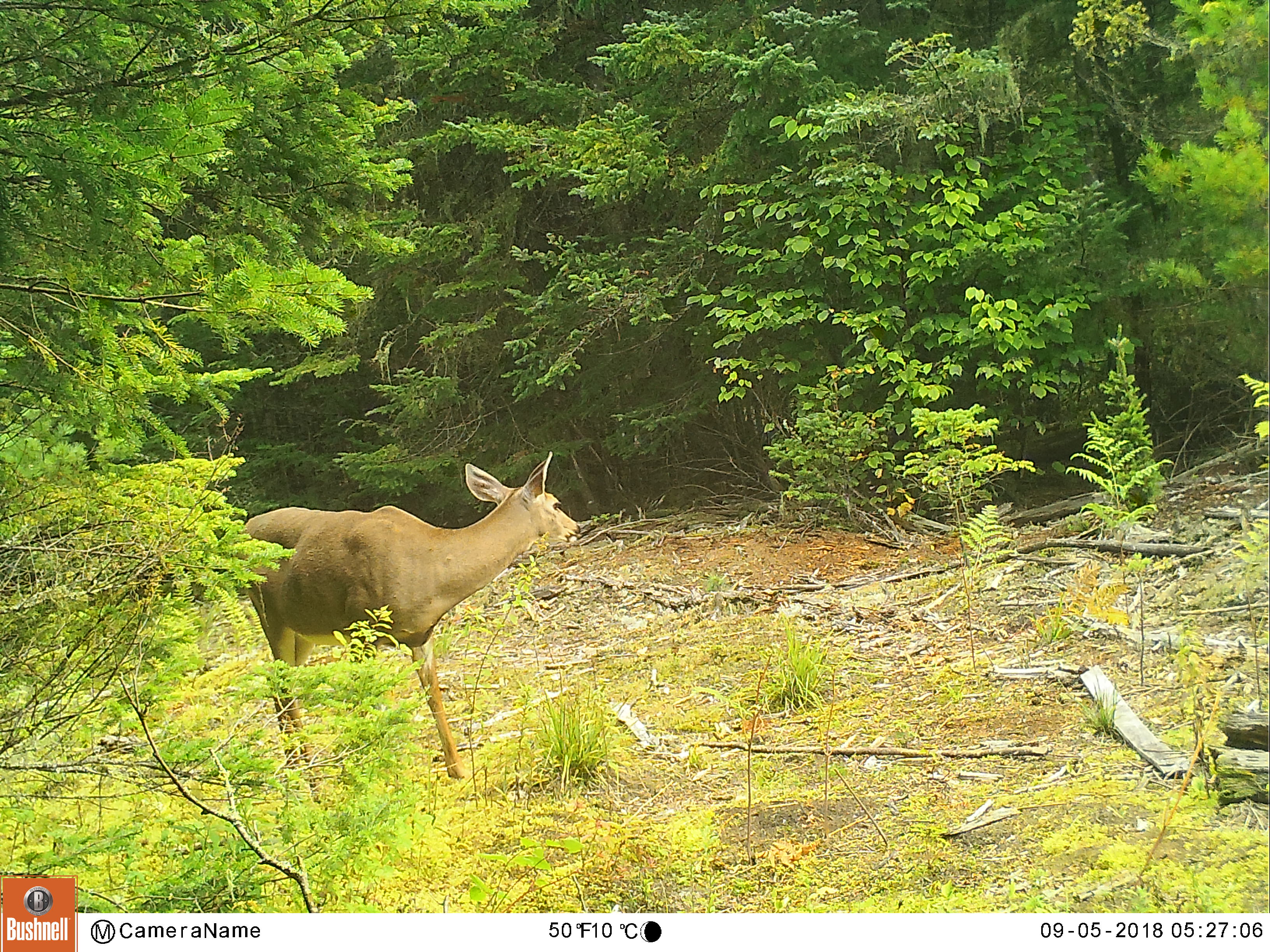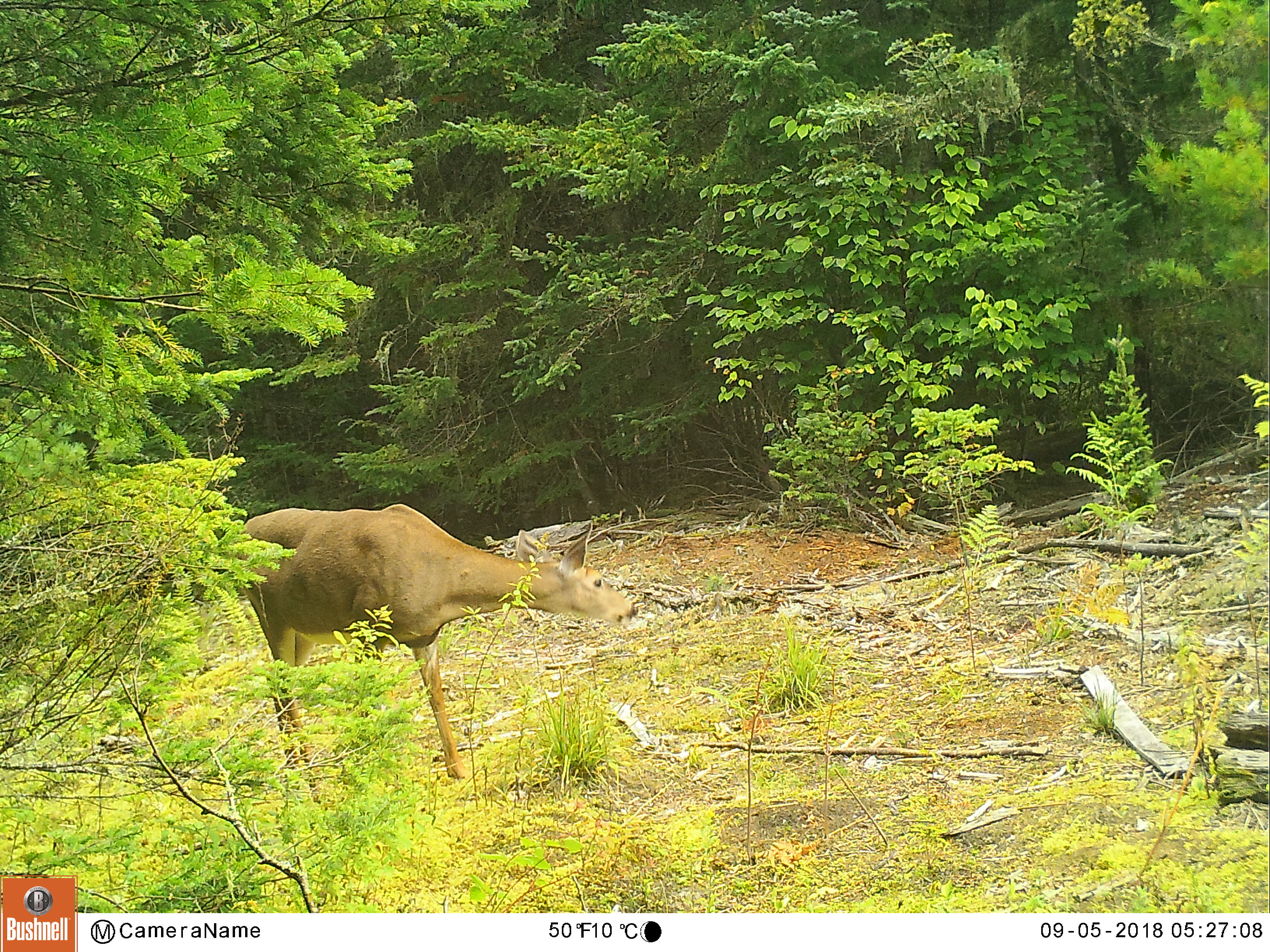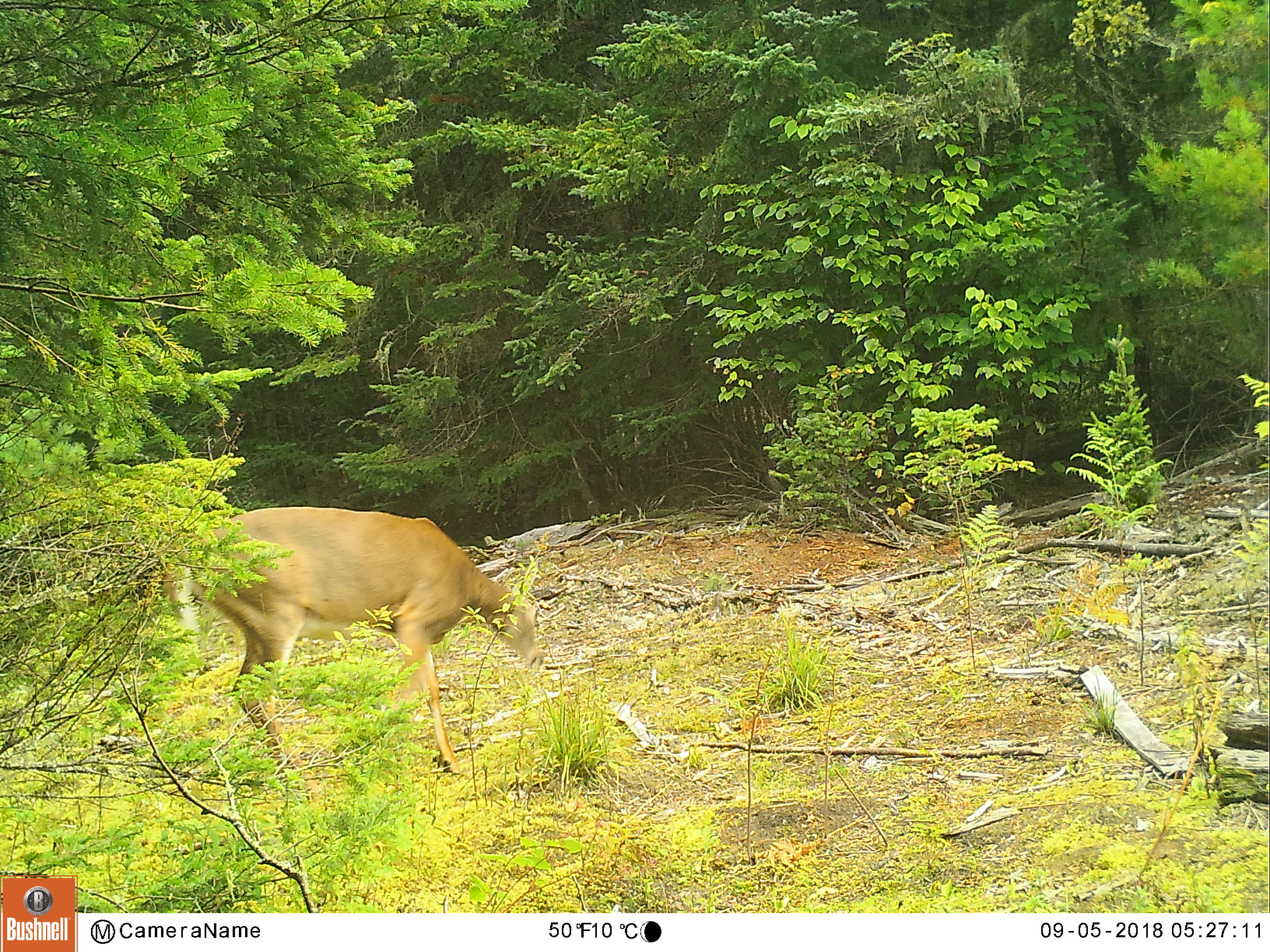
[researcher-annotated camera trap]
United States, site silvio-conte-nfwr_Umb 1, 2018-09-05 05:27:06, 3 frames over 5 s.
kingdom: Animalia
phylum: Chordata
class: Mammalia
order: Artiodactyla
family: Cervidae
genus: Odocoileus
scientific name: Odocoileus virginianus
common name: white-tailed deer